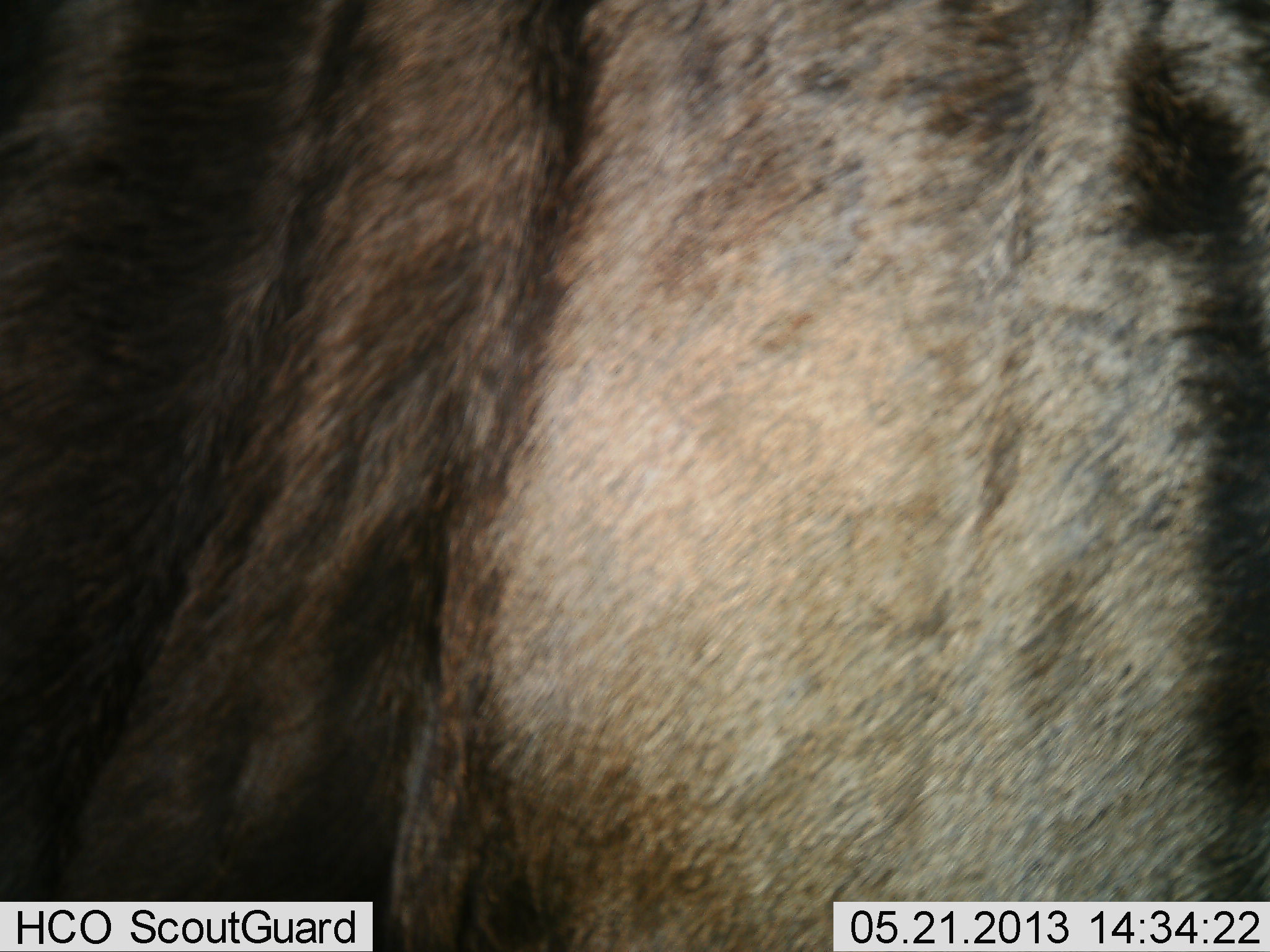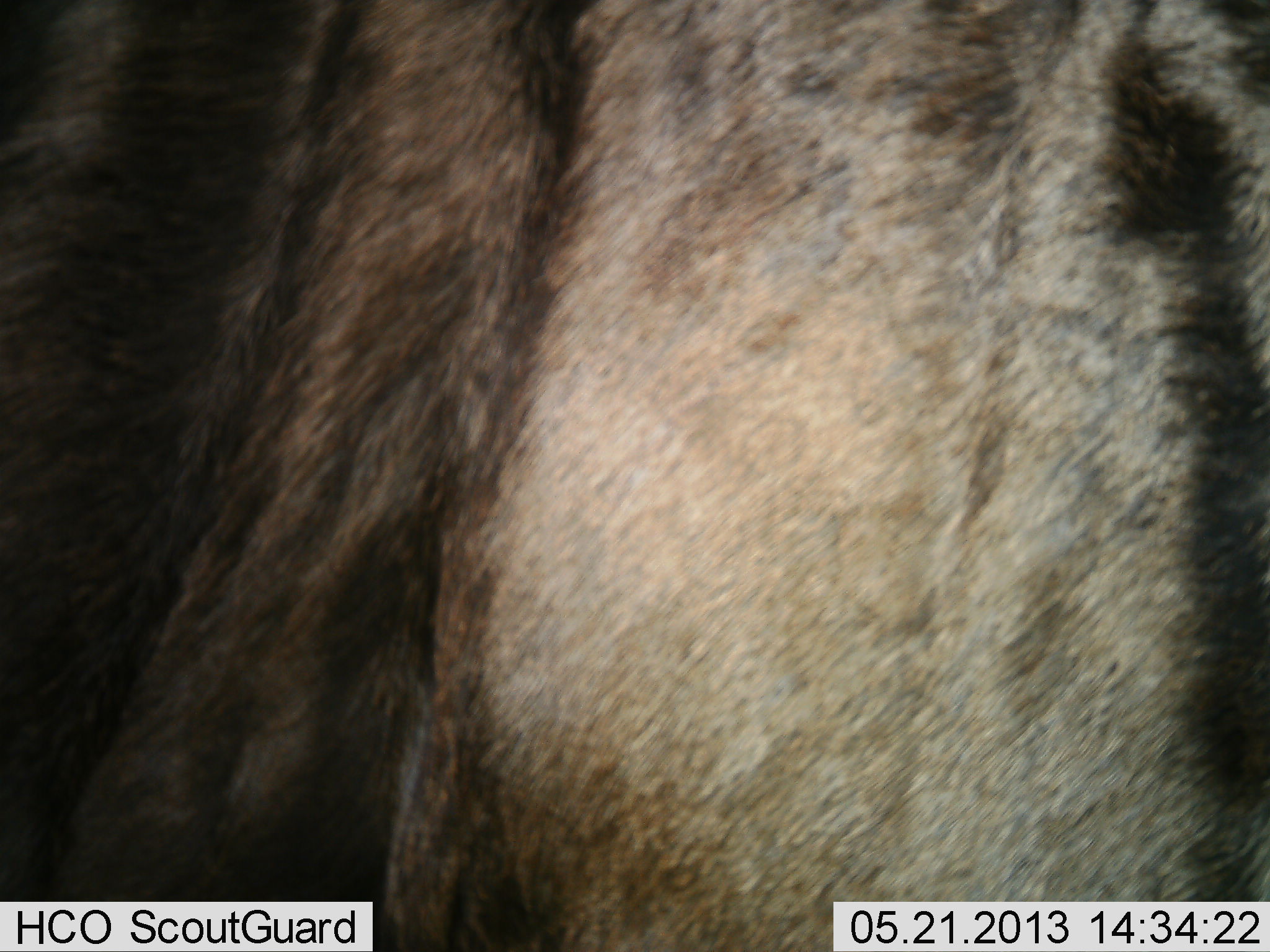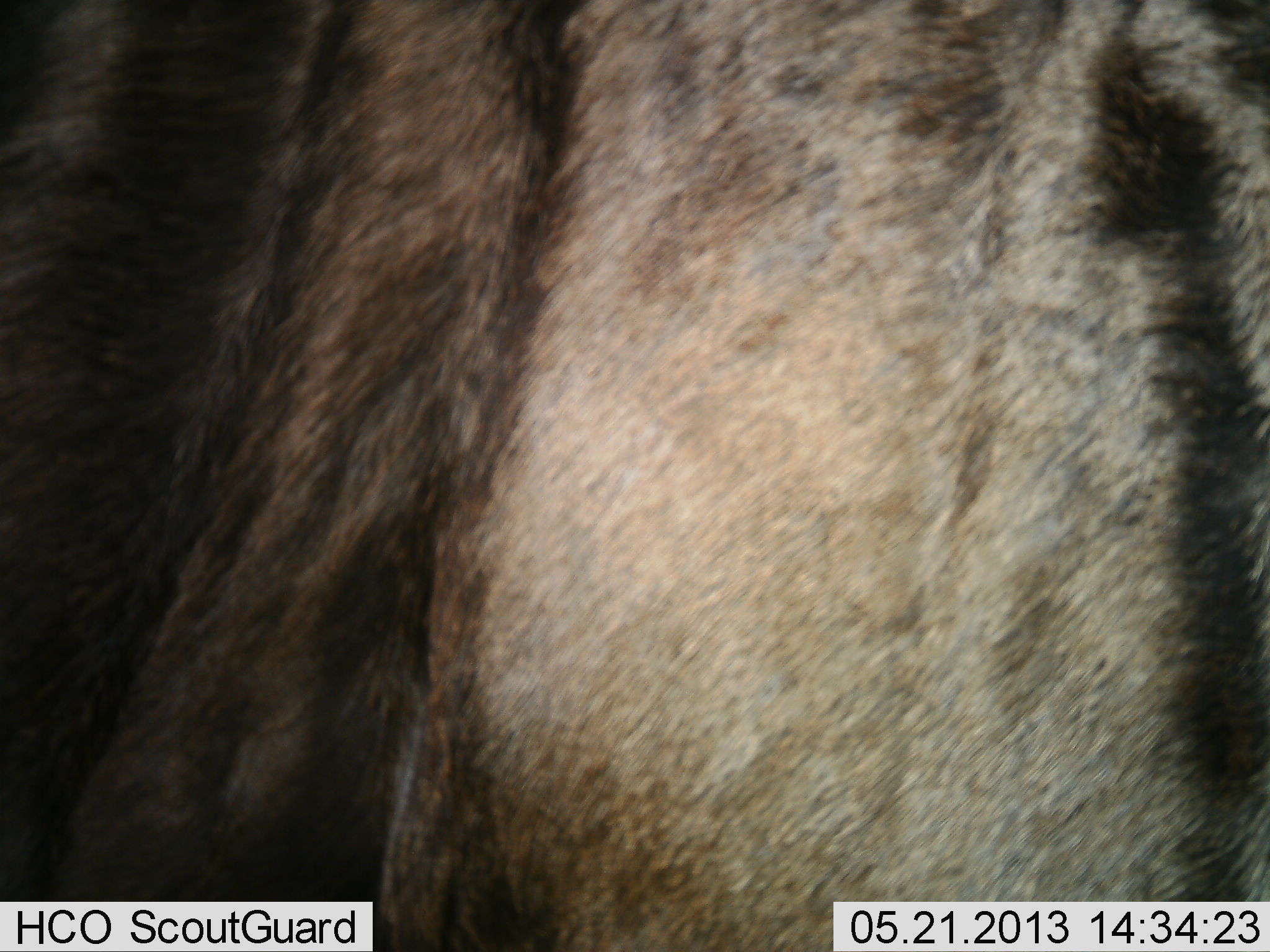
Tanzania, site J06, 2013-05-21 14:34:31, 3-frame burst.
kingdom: Animalia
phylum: Chordata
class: Mammalia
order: Artiodactyla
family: Bovidae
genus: Connochaetes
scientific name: Connochaetes taurinus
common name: blue wildebeest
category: wildebeest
Wildebeest (blue wildebeest) (Connochaetes taurinus), count 1. Behavior (volunteer vote fractions): standing 90%, resting 0%, moving 0%, interacting 0%. Young present (vote fraction): 0%. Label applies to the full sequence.